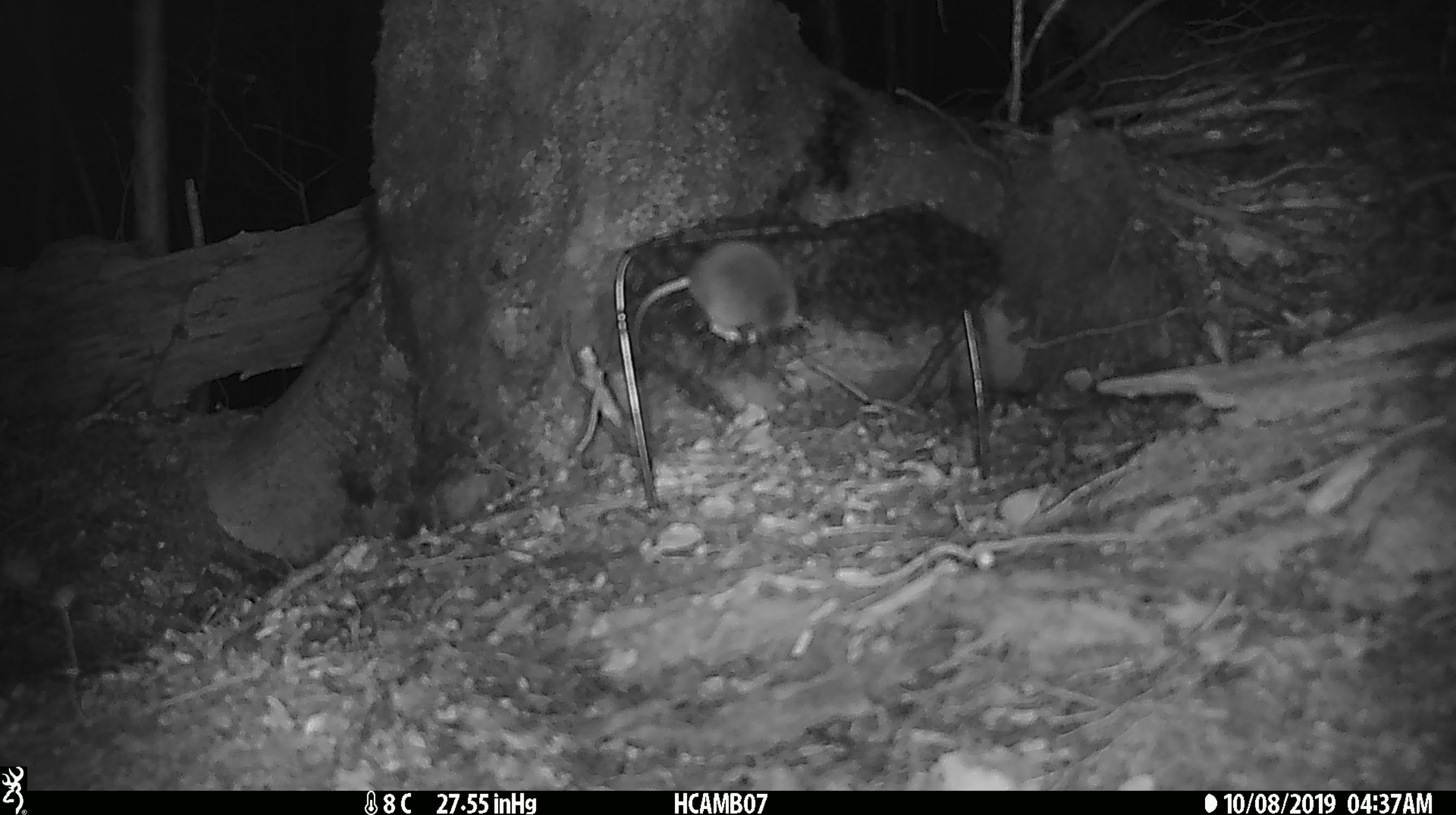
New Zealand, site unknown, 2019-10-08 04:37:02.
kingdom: Animalia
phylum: Chordata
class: Mammalia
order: Rodentia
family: Muridae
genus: Mus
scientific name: Mus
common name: mouse